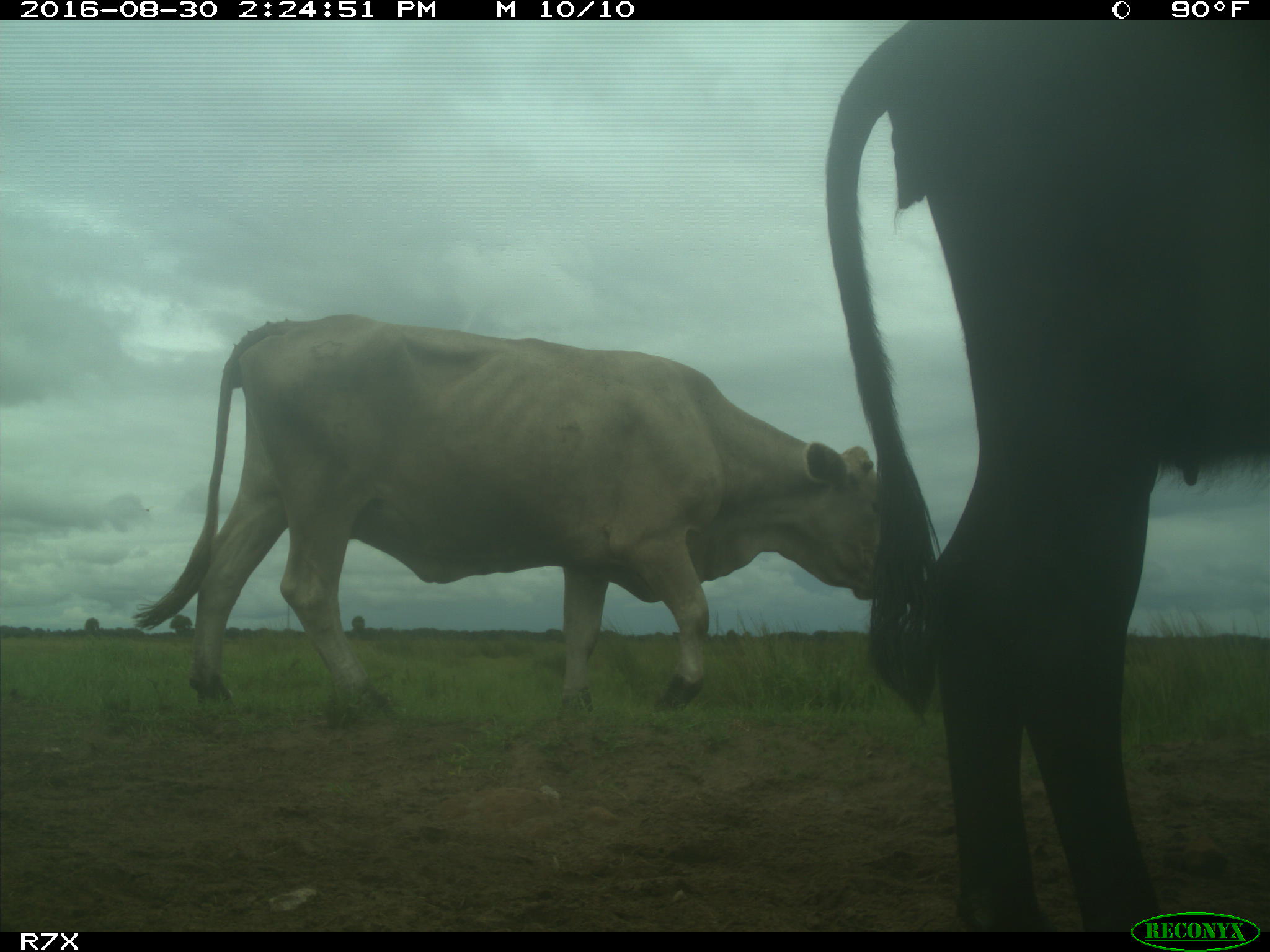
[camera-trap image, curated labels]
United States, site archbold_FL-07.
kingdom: Animalia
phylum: Chordata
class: Mammalia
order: Artiodactyla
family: Bovidae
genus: Bos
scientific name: Bos taurus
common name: domestic cow